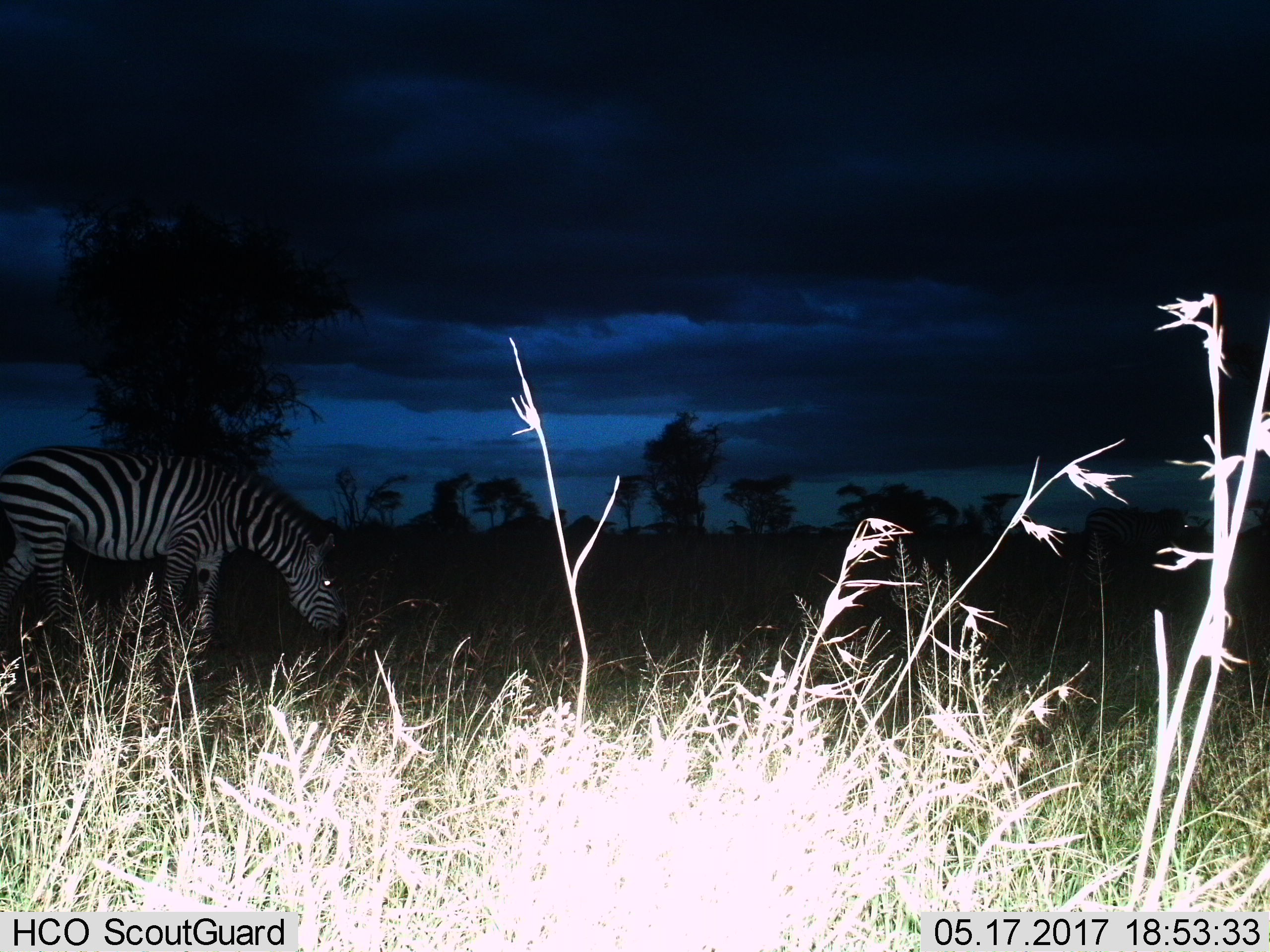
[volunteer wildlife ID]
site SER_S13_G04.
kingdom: Animalia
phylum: Chordata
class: Mammalia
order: Perissodactyla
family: Equidae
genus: Equus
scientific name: Equus quagga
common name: plains zebra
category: zebraplains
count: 1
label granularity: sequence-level